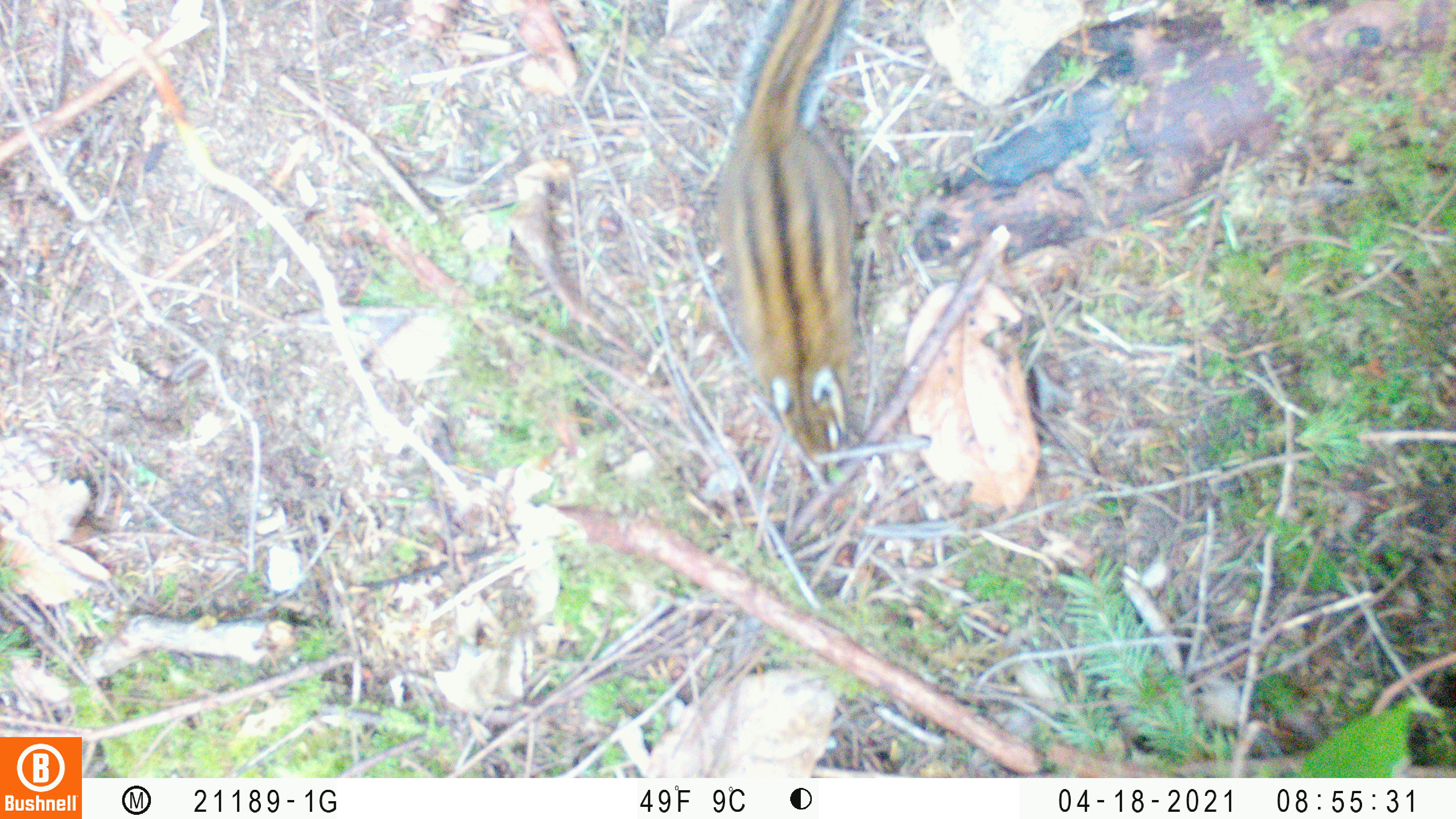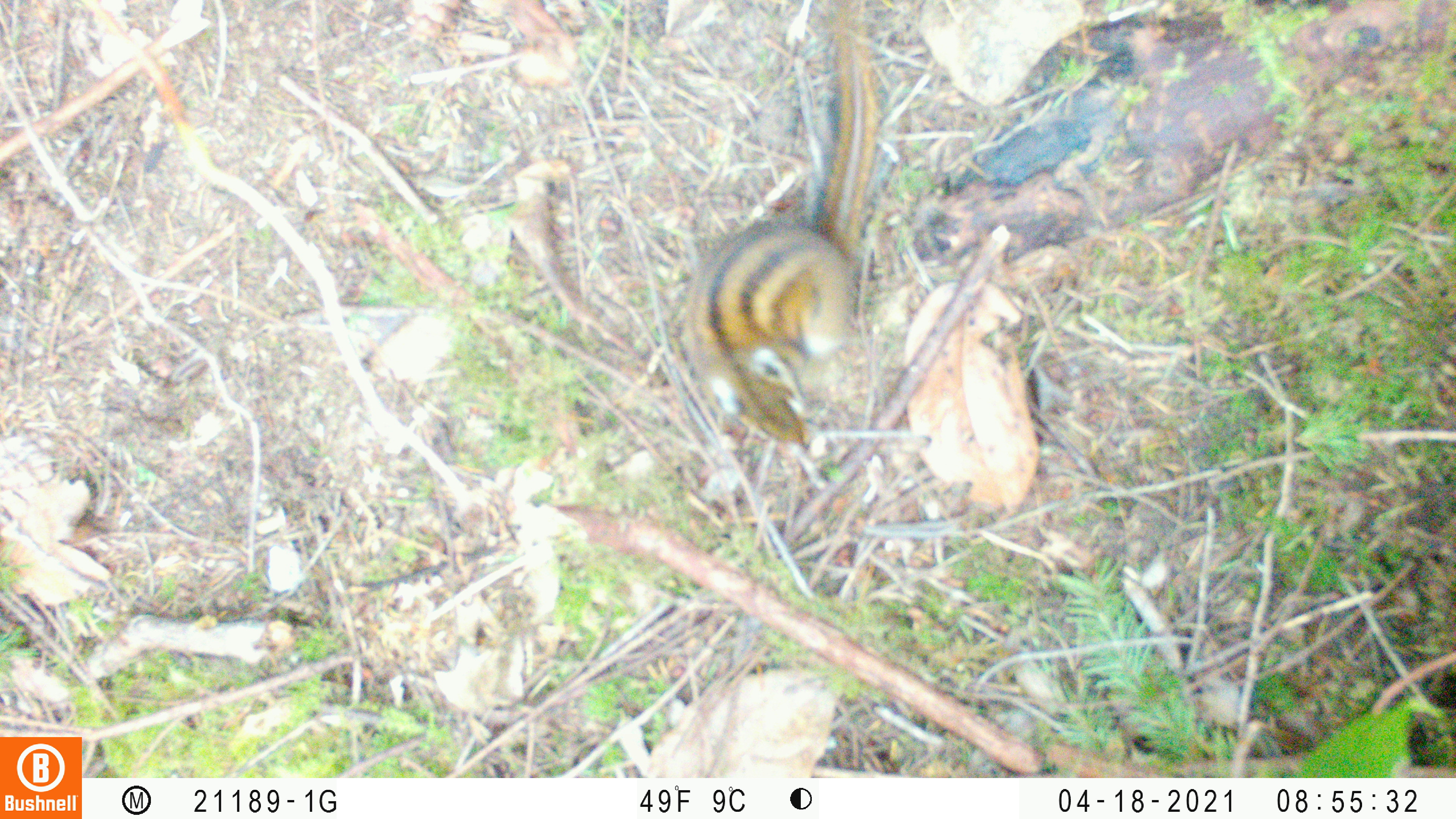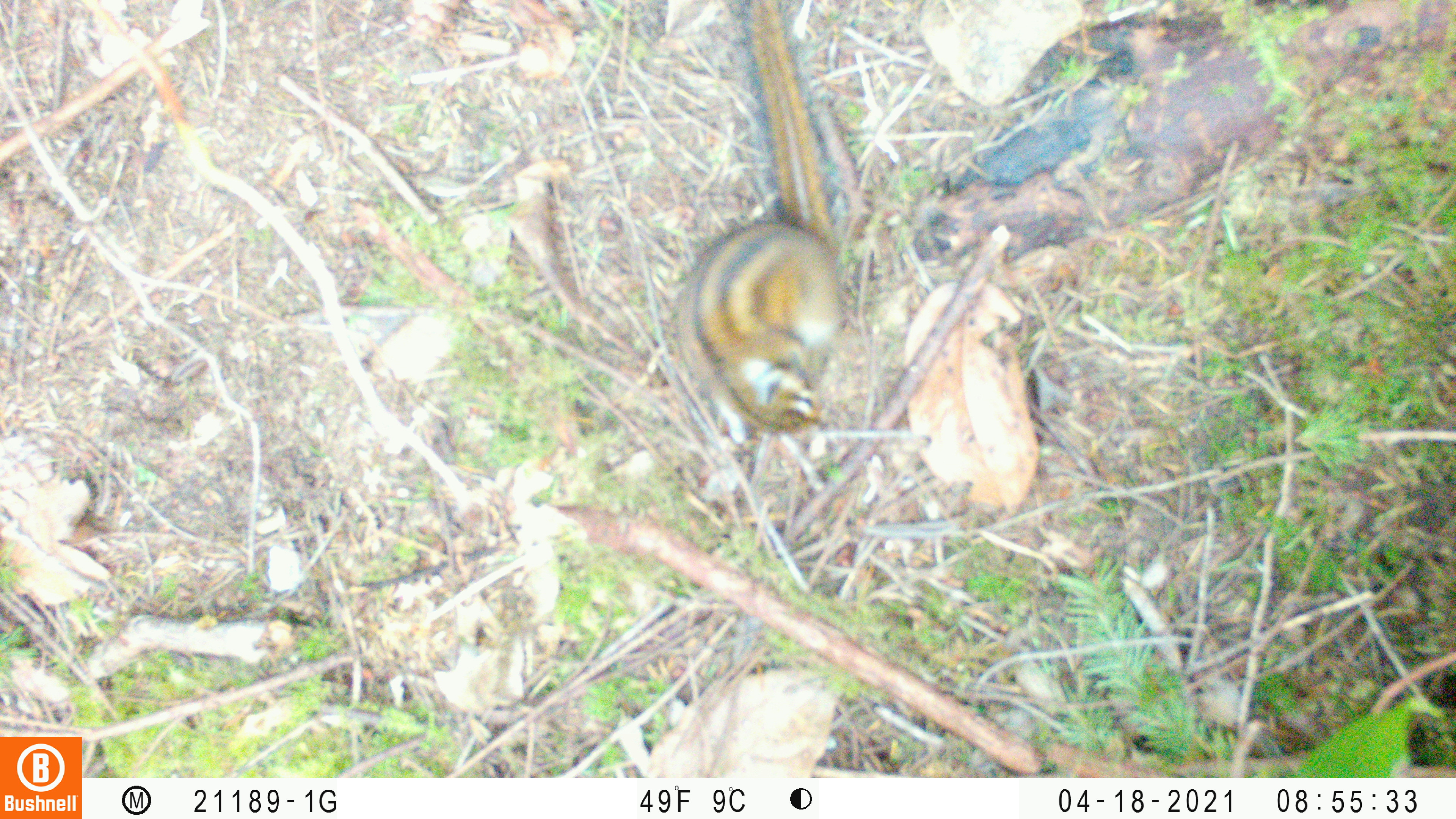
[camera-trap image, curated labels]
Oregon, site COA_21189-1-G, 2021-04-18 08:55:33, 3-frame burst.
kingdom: Animalia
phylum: Chordata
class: Mammalia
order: Rodentia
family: Sciuridae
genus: Neotamias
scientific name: Neotamias townsendii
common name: townsend's chipmunk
Townsend's chipmunk (Neotamias townsendii).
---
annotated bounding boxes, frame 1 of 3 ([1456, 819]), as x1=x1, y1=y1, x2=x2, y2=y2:
townsend's chipmunk: x1=715, y1=1, x2=867, y2=471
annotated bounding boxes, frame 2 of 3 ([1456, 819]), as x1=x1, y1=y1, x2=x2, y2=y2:
townsend's chipmunk: x1=673, y1=12, x2=877, y2=468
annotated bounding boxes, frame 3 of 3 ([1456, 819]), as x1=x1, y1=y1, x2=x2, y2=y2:
townsend's chipmunk: x1=666, y1=9, x2=848, y2=444